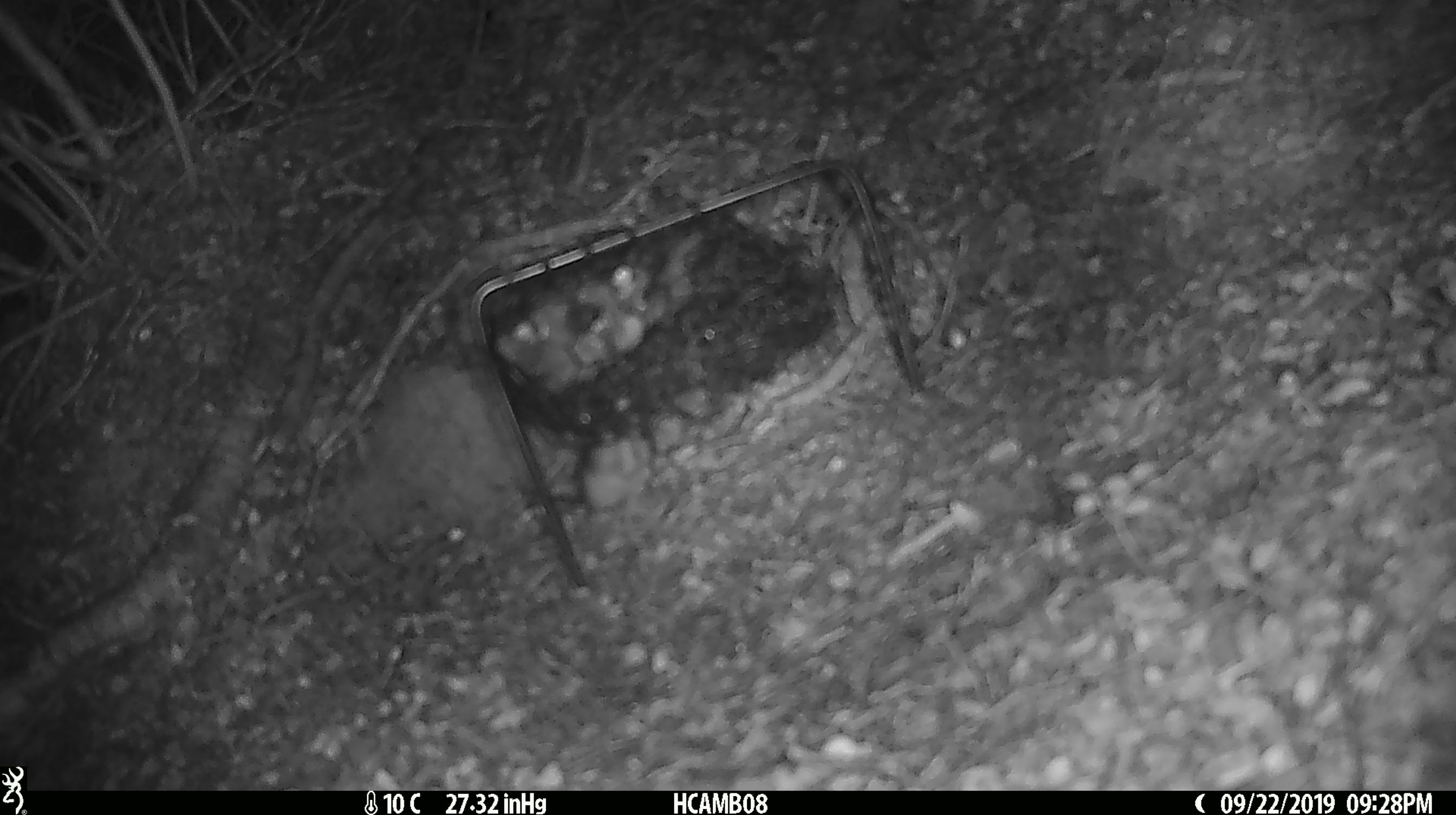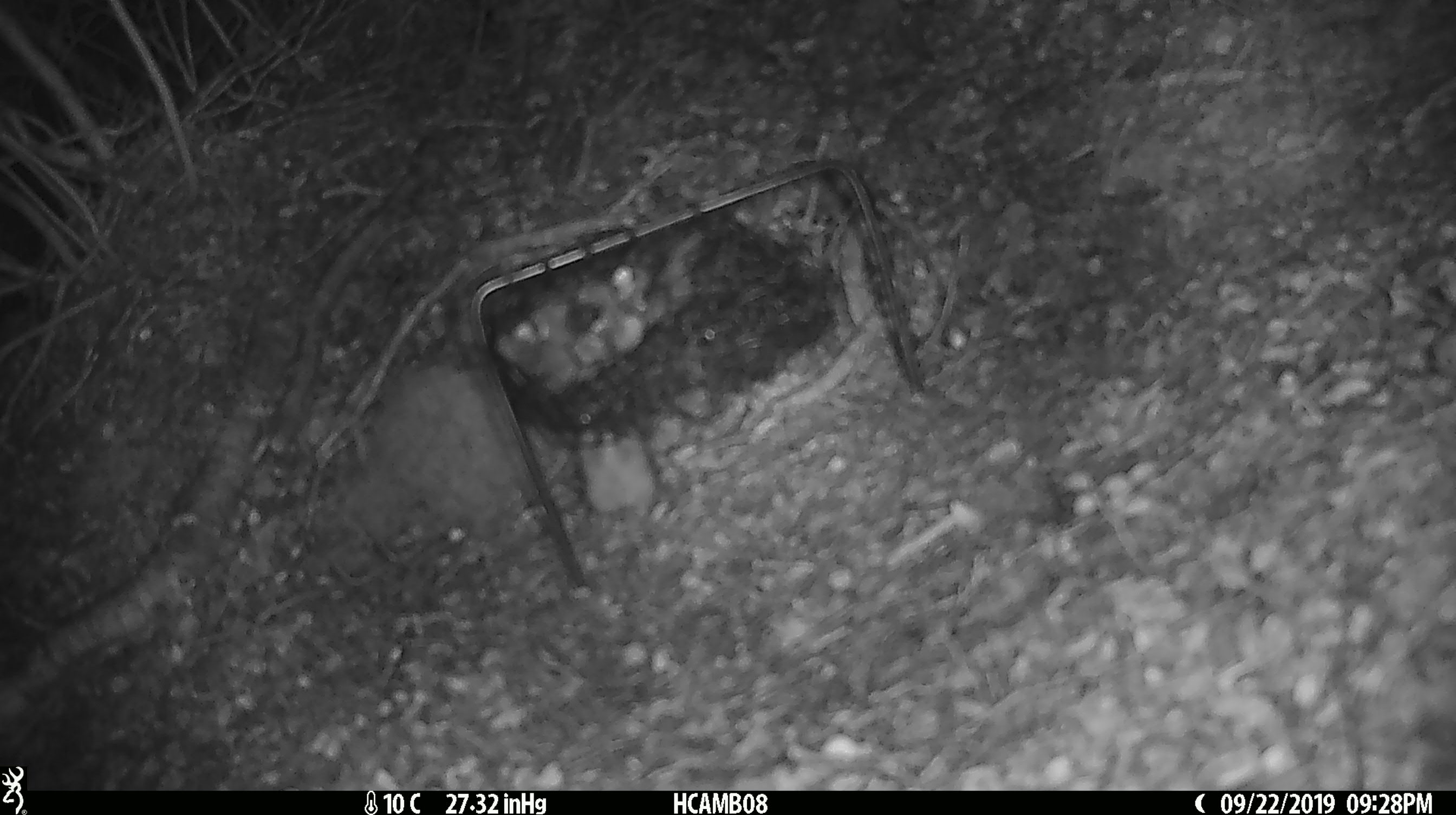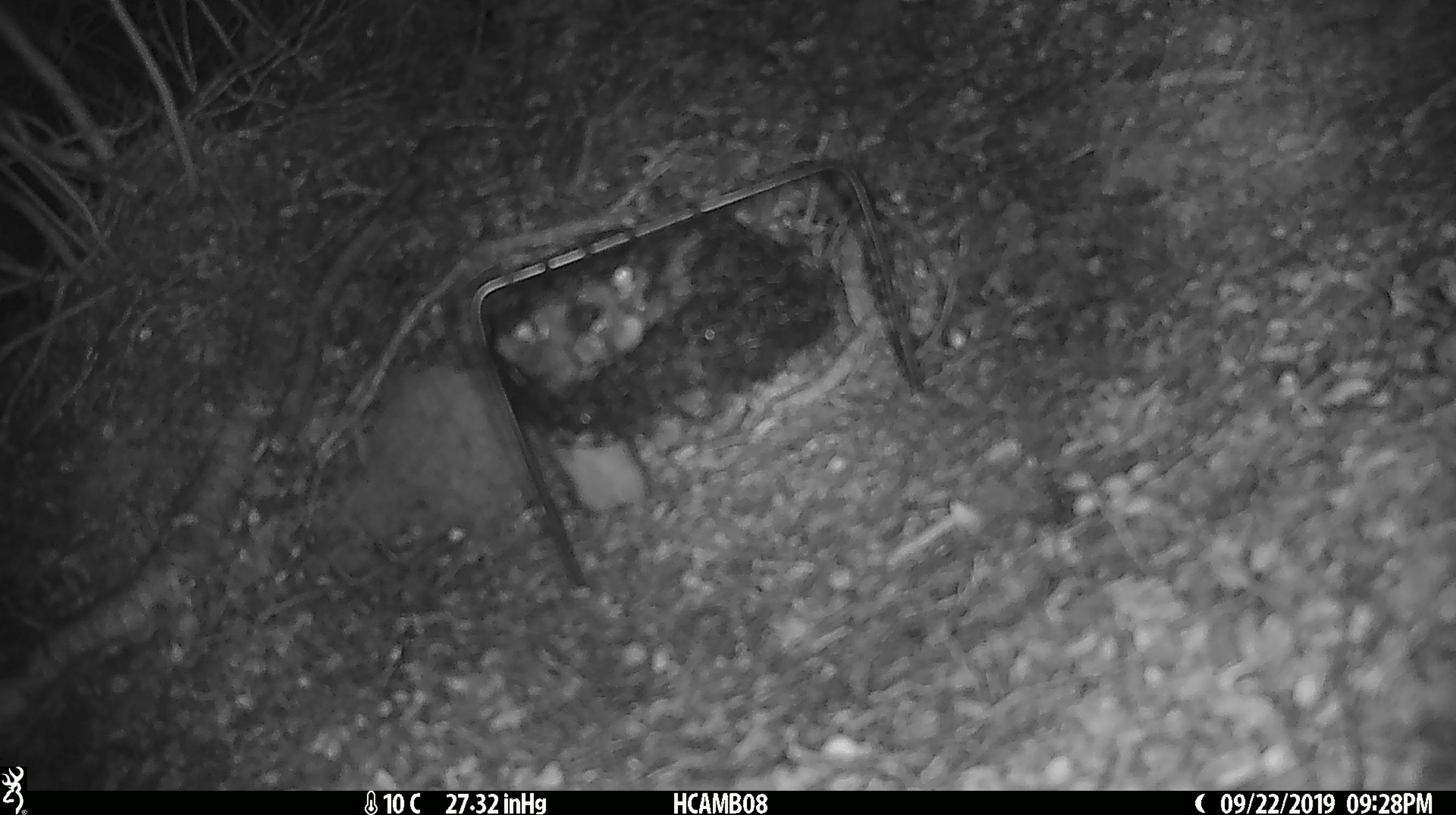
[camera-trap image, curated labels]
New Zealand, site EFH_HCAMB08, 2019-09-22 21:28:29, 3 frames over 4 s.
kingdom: Animalia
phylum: Chordata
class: Mammalia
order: Rodentia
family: Muridae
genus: Mus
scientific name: Mus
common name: mouse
Mouse (Mus).